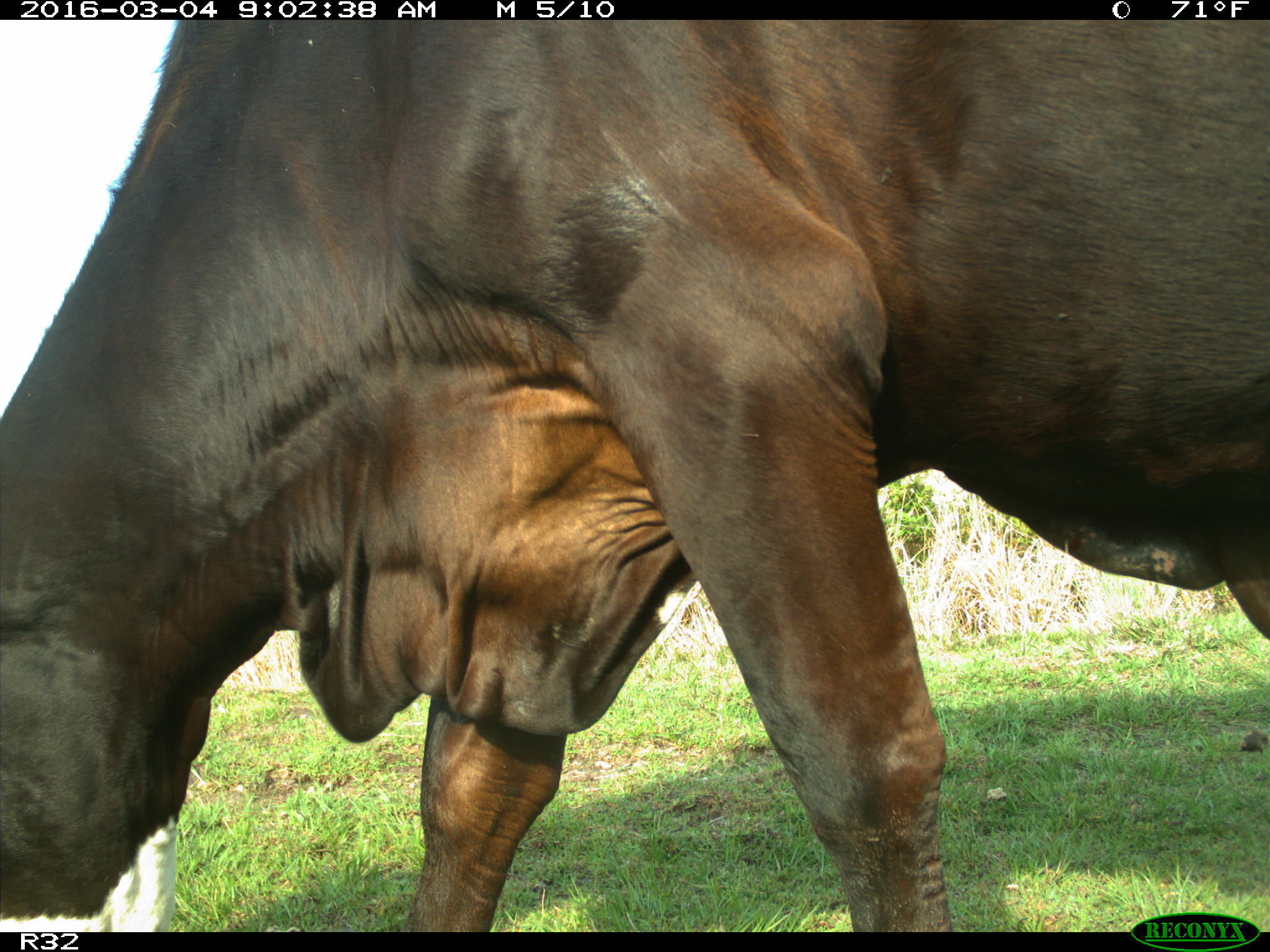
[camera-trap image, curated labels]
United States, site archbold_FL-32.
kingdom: Animalia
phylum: Chordata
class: Mammalia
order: Artiodactyla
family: Bovidae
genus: Bos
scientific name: Bos taurus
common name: domestic cow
Bos taurus (domestic cow).